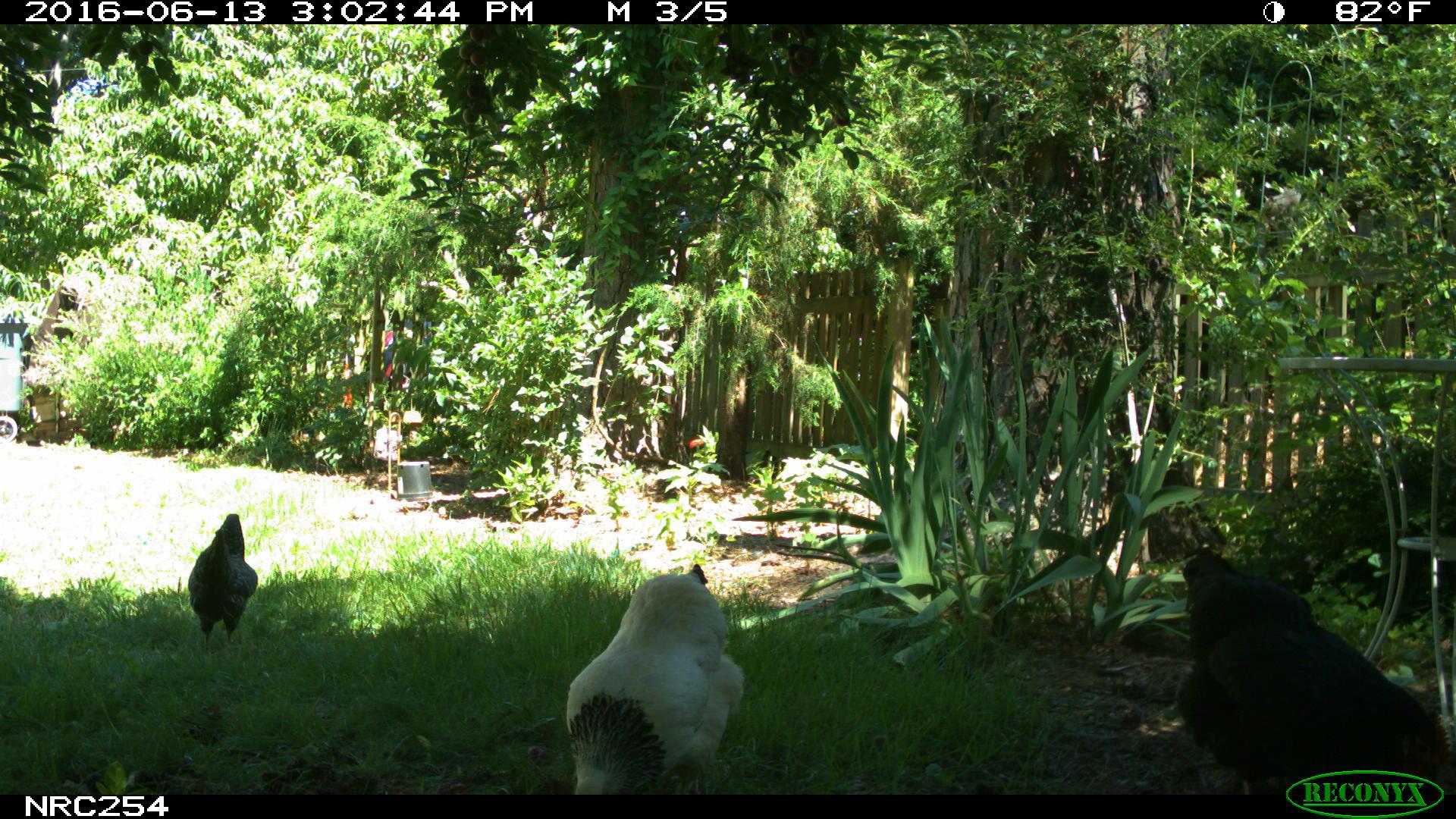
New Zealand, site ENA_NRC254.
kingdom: Animalia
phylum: Chordata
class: Aves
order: Galliformes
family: Phasianidae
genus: Gallus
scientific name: Gallus gallus domesticus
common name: chicken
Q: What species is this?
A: Chicken (Gallus gallus domesticus).